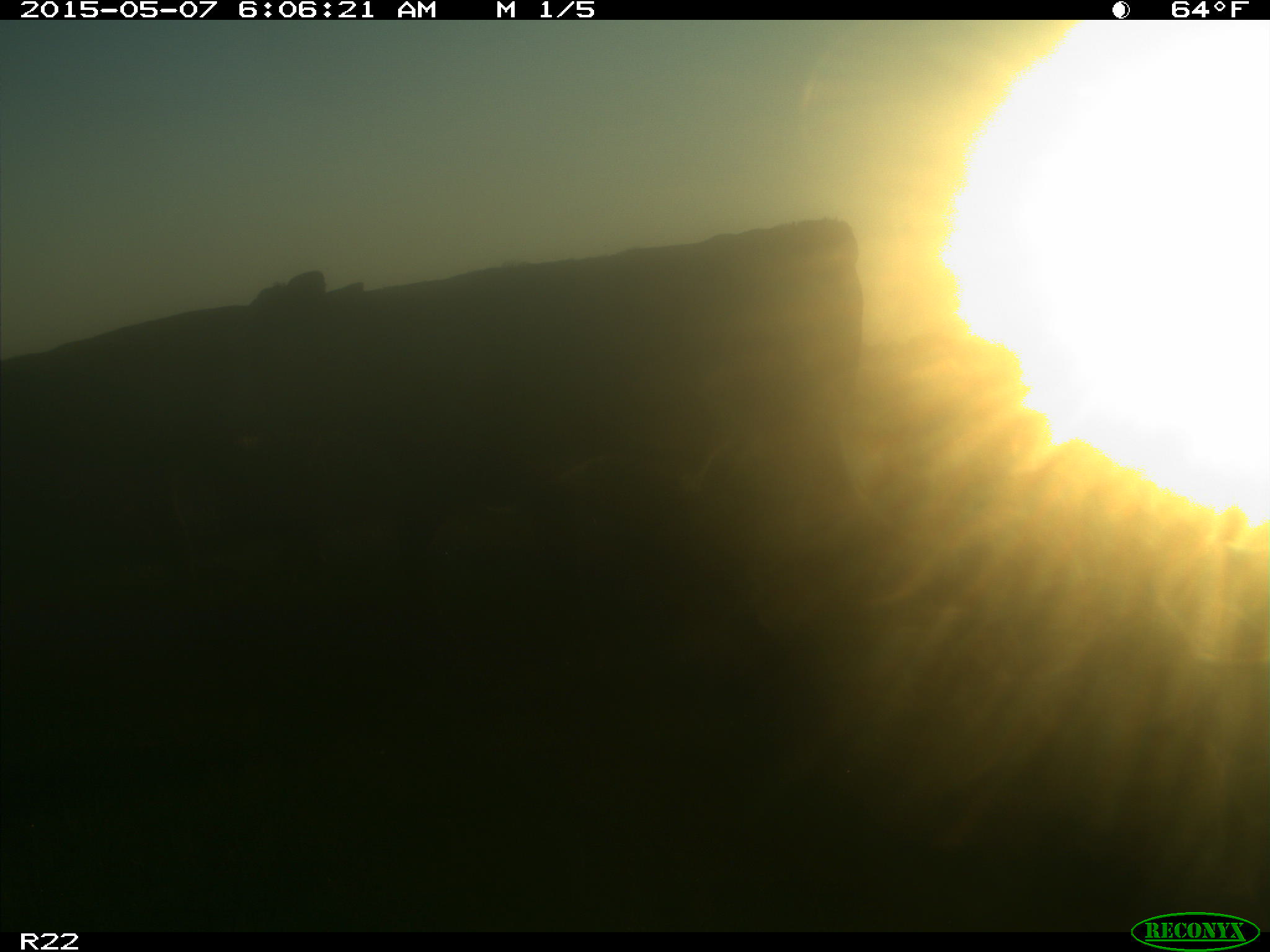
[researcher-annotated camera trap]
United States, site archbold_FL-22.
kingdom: Animalia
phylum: Chordata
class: Mammalia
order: Artiodactyla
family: Bovidae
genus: Bos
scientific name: Bos taurus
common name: domestic cow